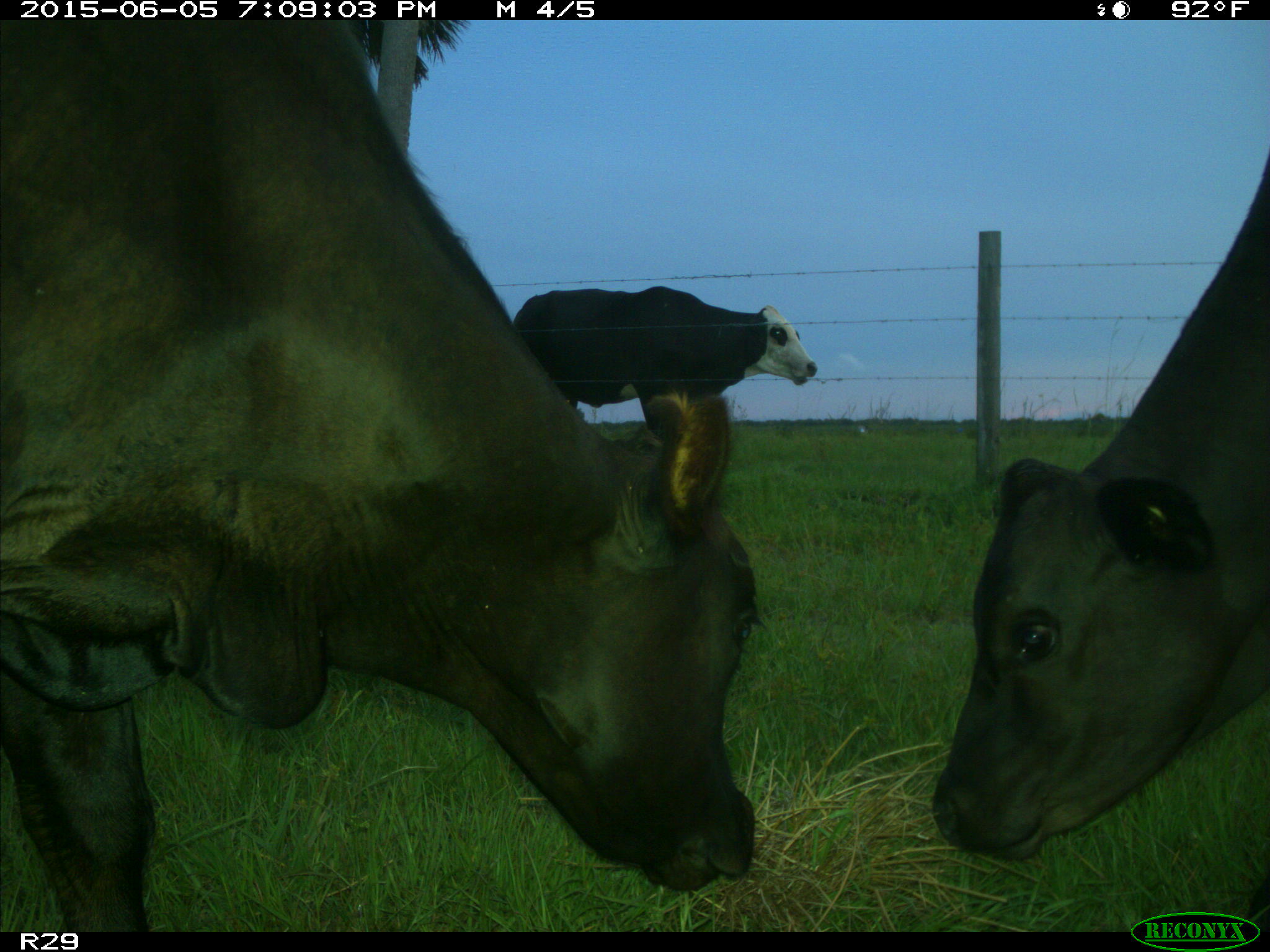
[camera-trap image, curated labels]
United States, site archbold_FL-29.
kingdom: Animalia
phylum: Chordata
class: Mammalia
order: Artiodactyla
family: Bovidae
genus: Bos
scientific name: Bos taurus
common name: domestic cow